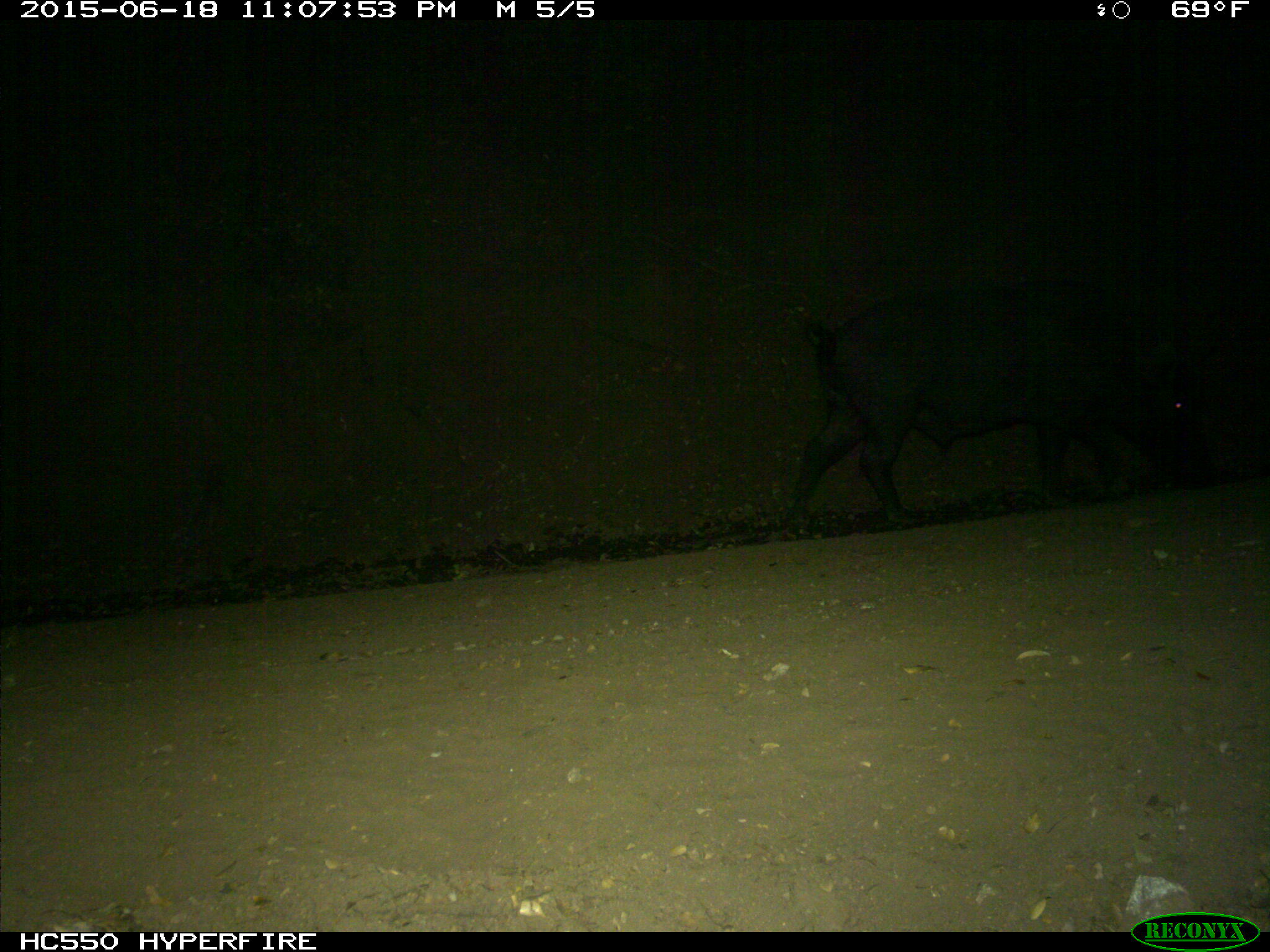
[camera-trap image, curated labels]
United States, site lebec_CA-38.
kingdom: Animalia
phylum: Chordata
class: Mammalia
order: Artiodactyla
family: Suidae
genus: Sus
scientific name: Sus scrofa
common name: wild boar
Sus scrofa (wild boar).